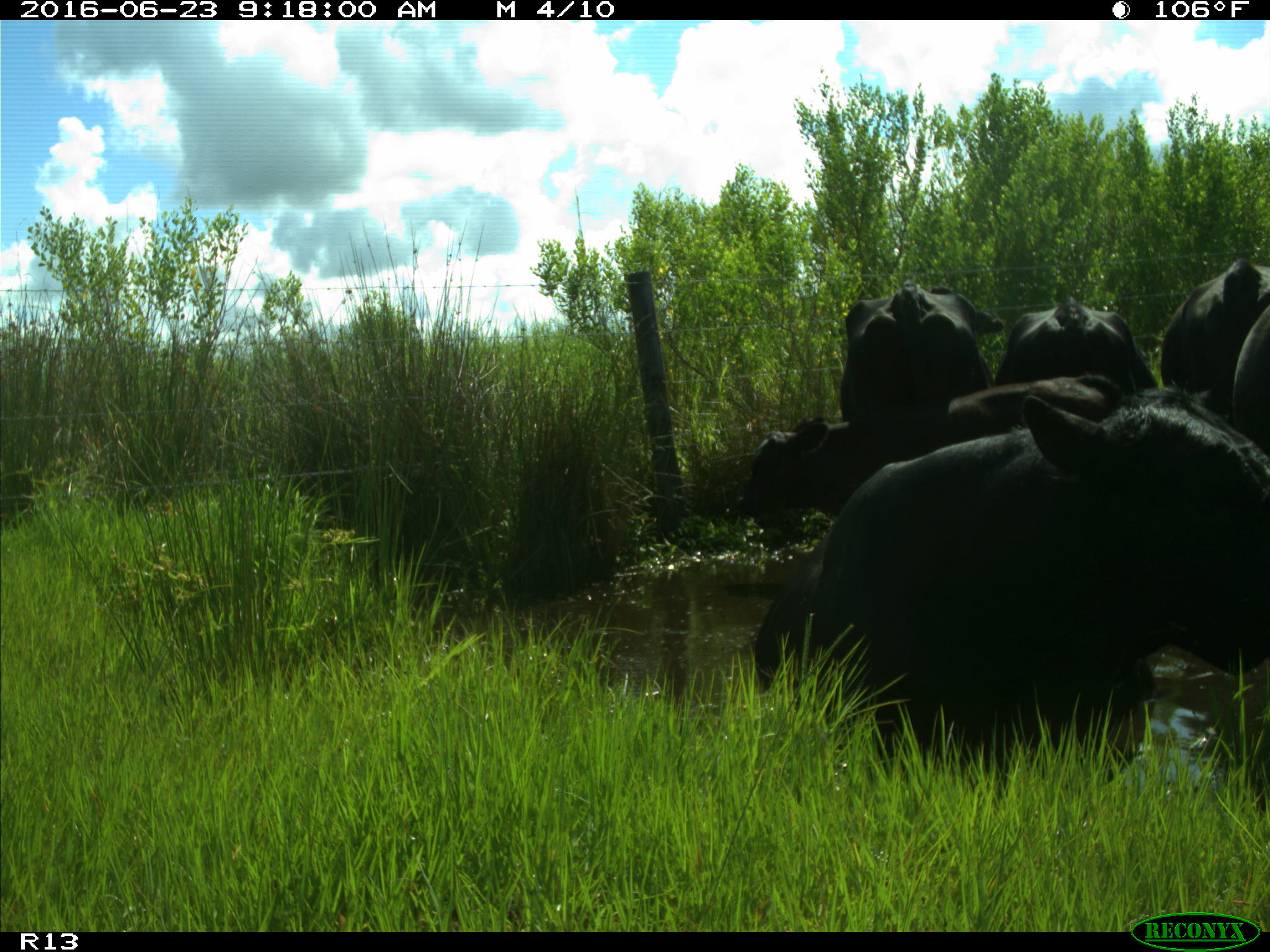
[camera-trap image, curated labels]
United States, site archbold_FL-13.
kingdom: Animalia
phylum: Chordata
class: Mammalia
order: Artiodactyla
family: Bovidae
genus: Bos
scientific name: Bos taurus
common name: domestic cow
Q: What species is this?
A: Bos taurus (domestic cow).